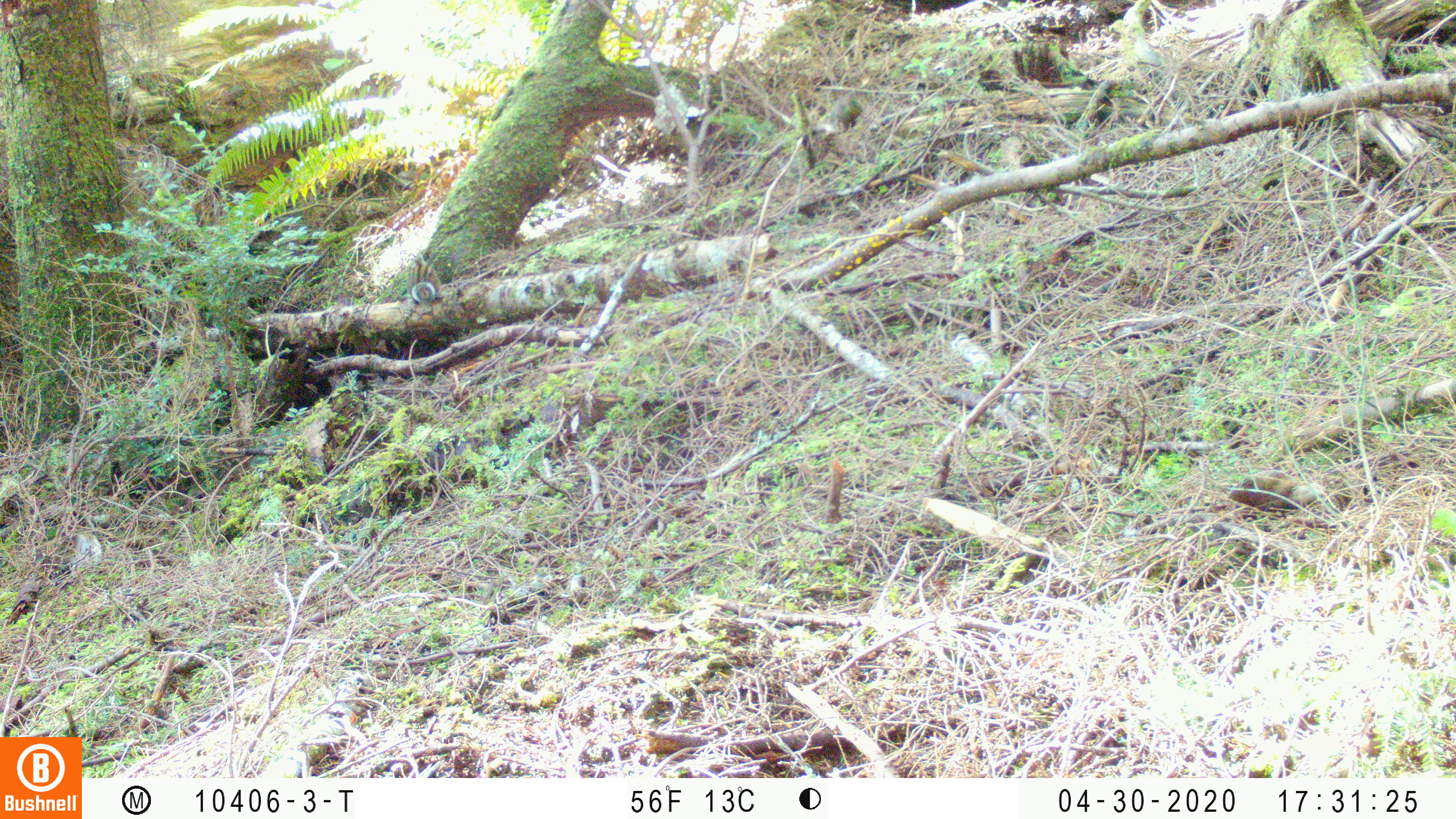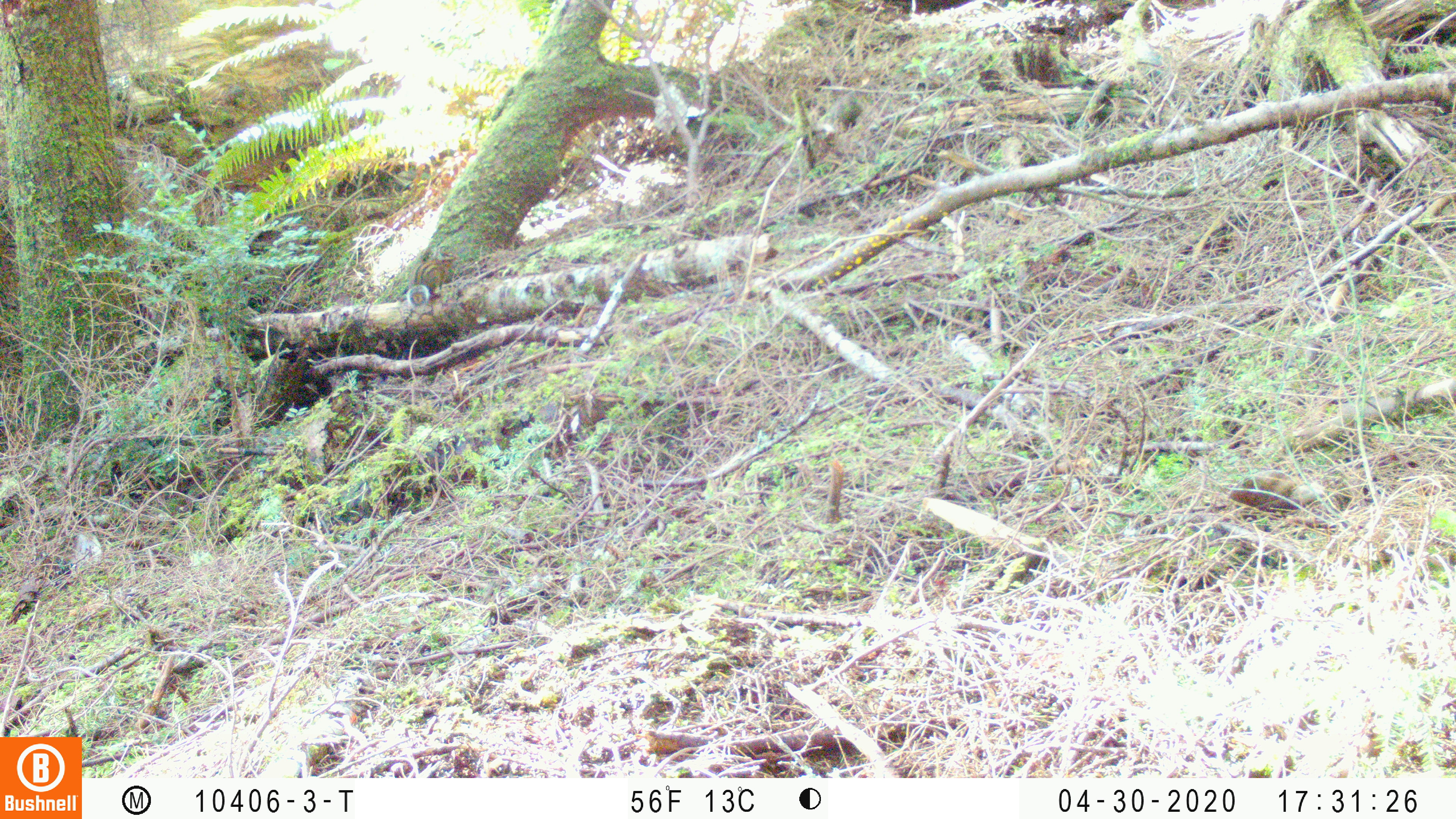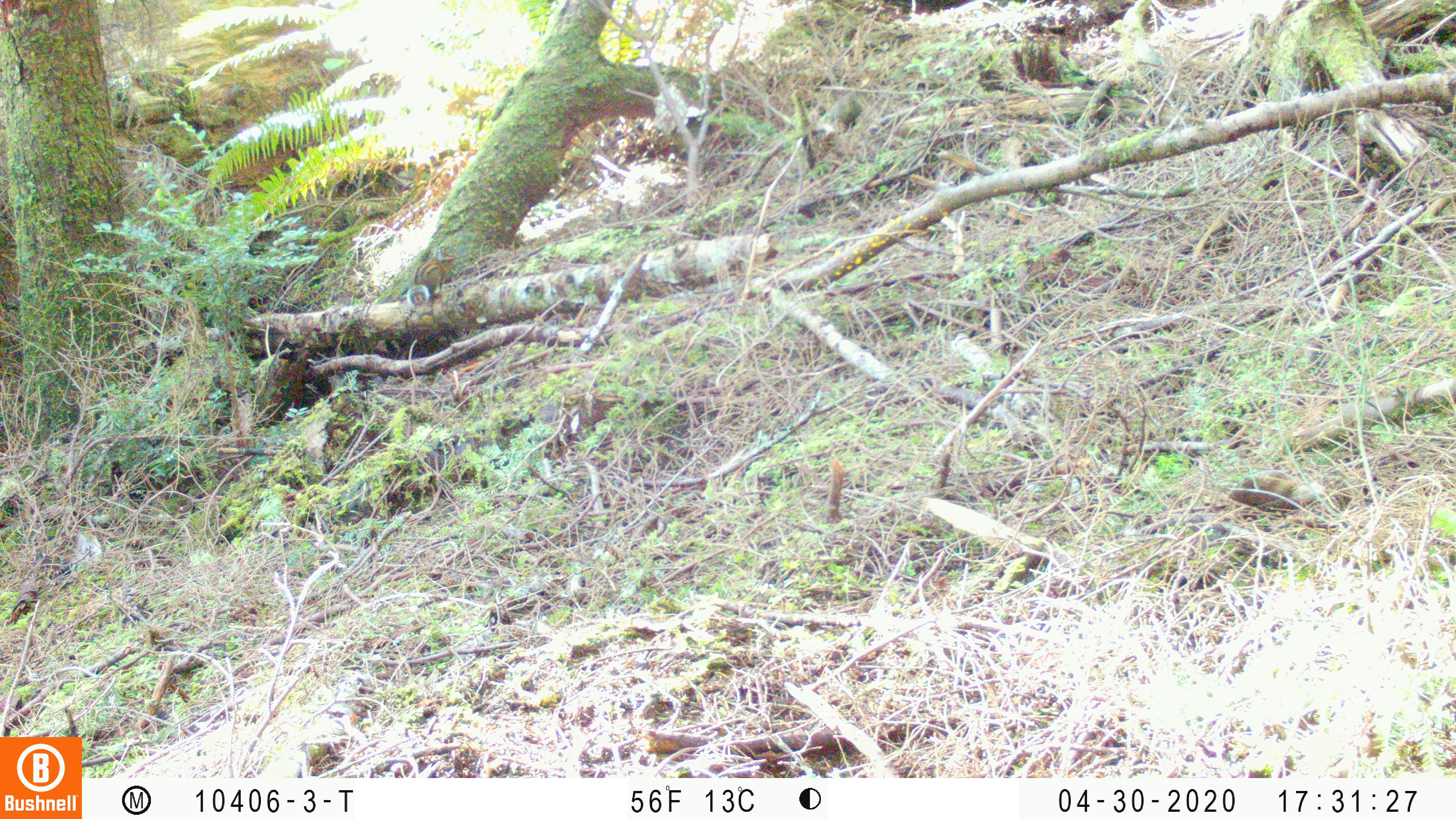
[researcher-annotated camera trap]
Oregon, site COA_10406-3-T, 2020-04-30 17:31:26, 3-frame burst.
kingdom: Animalia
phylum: Chordata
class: Mammalia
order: Rodentia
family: Sciuridae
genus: Neotamias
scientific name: Neotamias townsendii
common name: townsend's chipmunk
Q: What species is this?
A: Townsend's chipmunk (Neotamias townsendii).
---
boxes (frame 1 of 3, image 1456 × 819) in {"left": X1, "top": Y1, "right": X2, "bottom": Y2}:
townsend's chipmunk: {"left": 404, "top": 246, "right": 443, "bottom": 306}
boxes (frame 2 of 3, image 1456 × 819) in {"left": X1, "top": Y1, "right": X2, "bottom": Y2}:
townsend's chipmunk: {"left": 400, "top": 240, "right": 462, "bottom": 310}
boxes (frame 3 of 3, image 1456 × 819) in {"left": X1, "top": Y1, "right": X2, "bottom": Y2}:
townsend's chipmunk: {"left": 401, "top": 239, "right": 456, "bottom": 309}